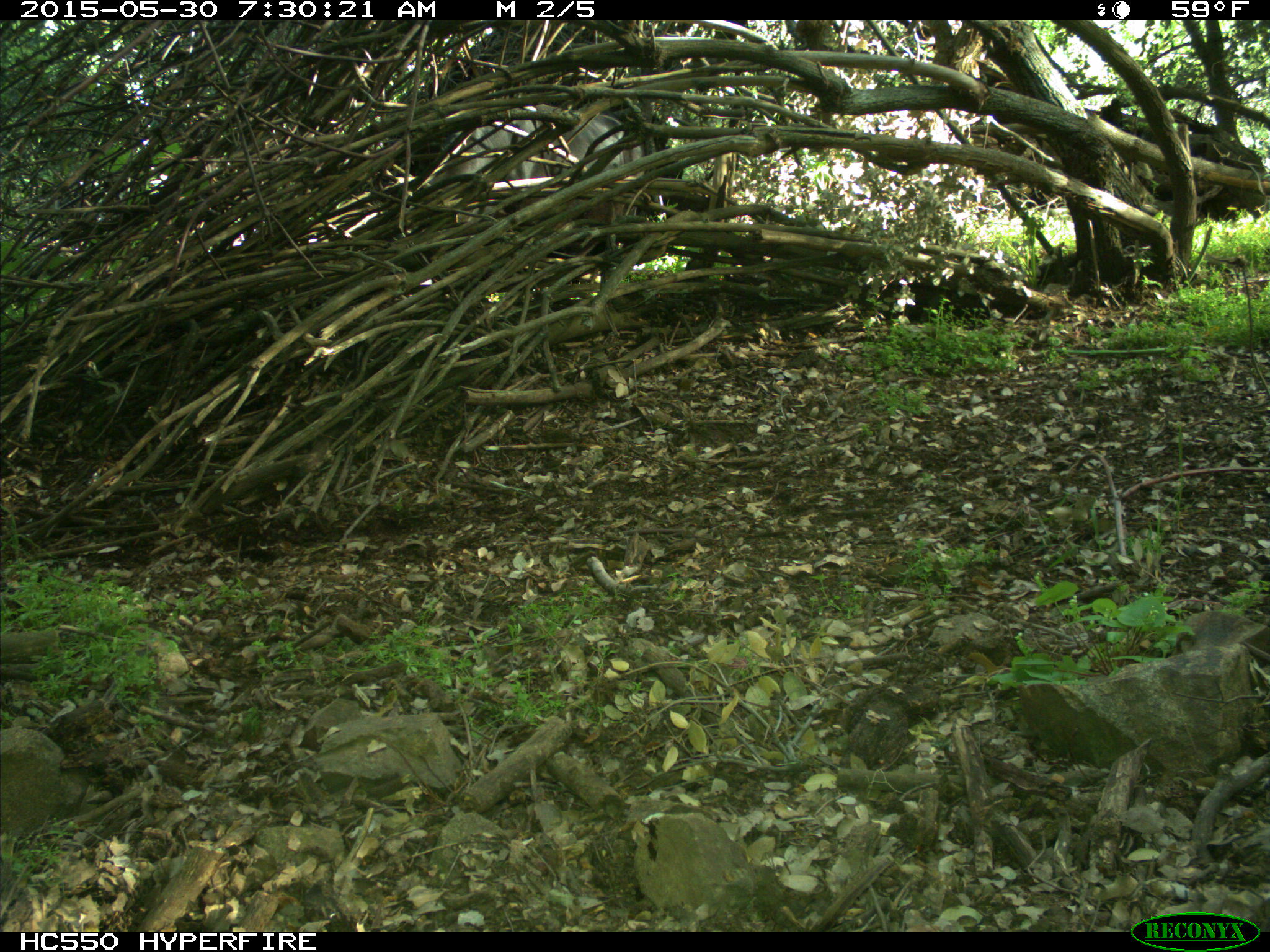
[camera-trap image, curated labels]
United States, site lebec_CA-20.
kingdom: Animalia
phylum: Chordata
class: Mammalia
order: Artiodactyla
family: Bovidae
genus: Bos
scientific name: Bos taurus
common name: domestic cow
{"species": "Bos taurus (domestic cow)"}